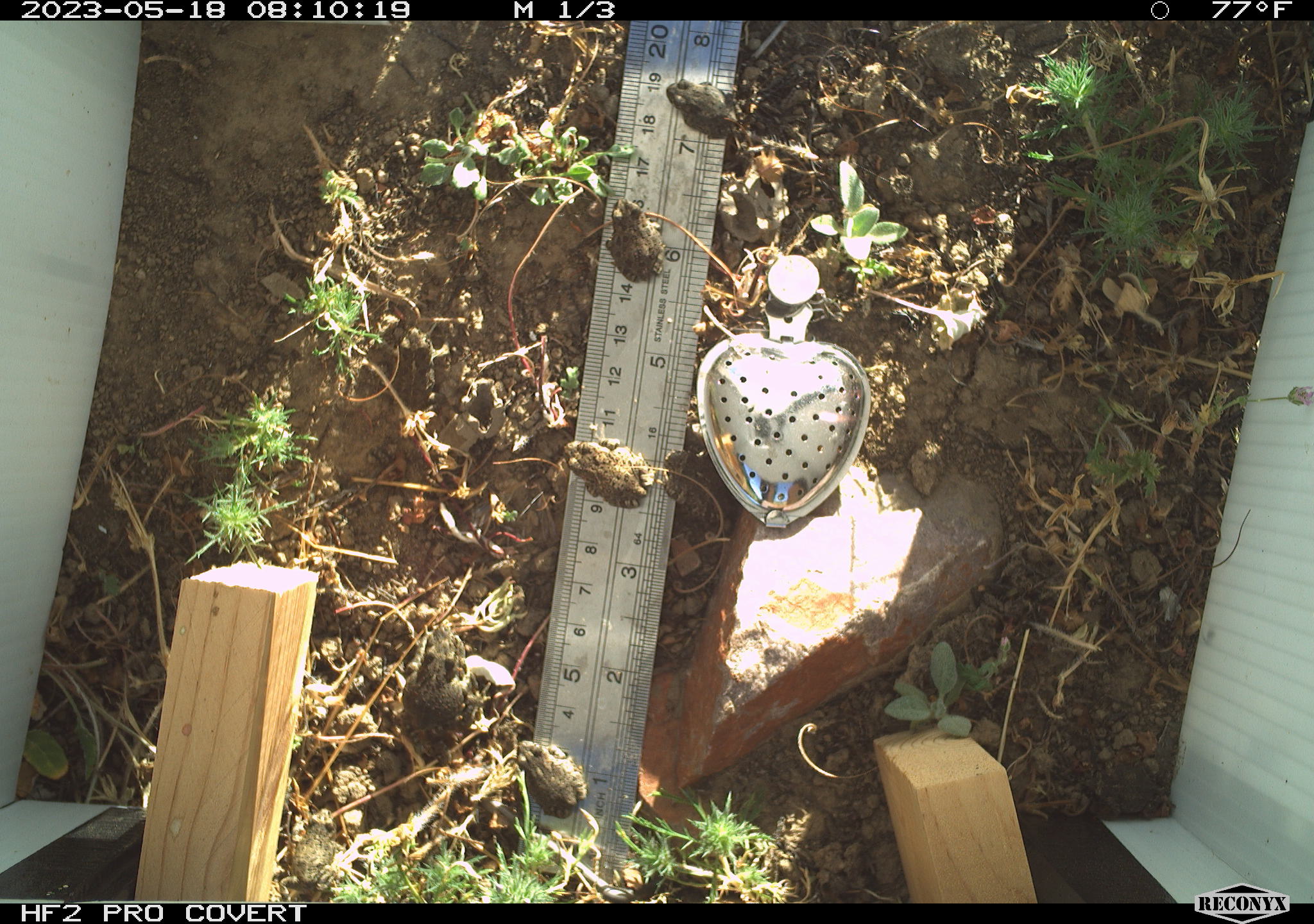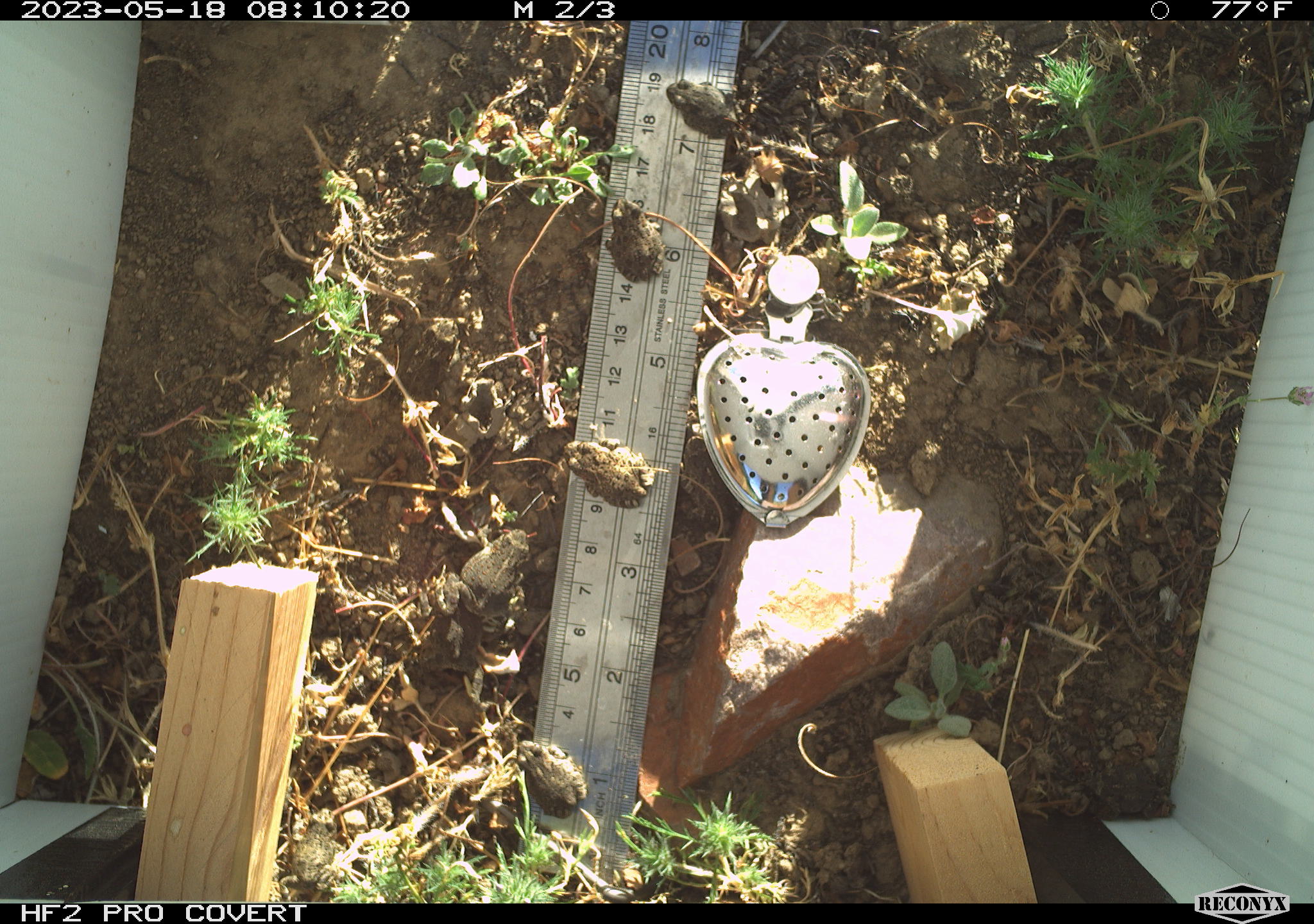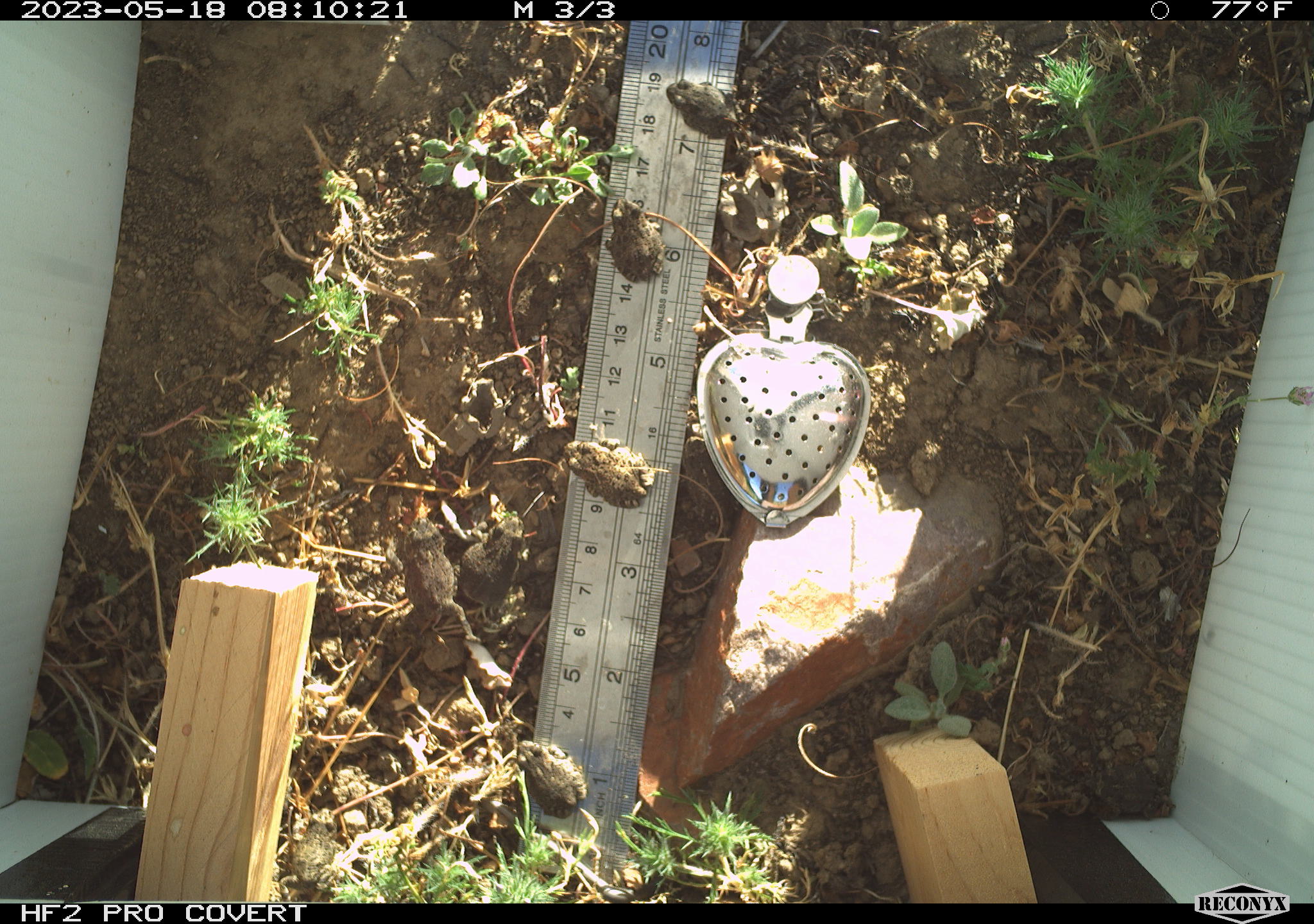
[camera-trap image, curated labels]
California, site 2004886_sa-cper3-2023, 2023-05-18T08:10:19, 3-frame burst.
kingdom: Animalia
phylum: Chordata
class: Amphibia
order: Anura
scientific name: Anura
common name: frogs